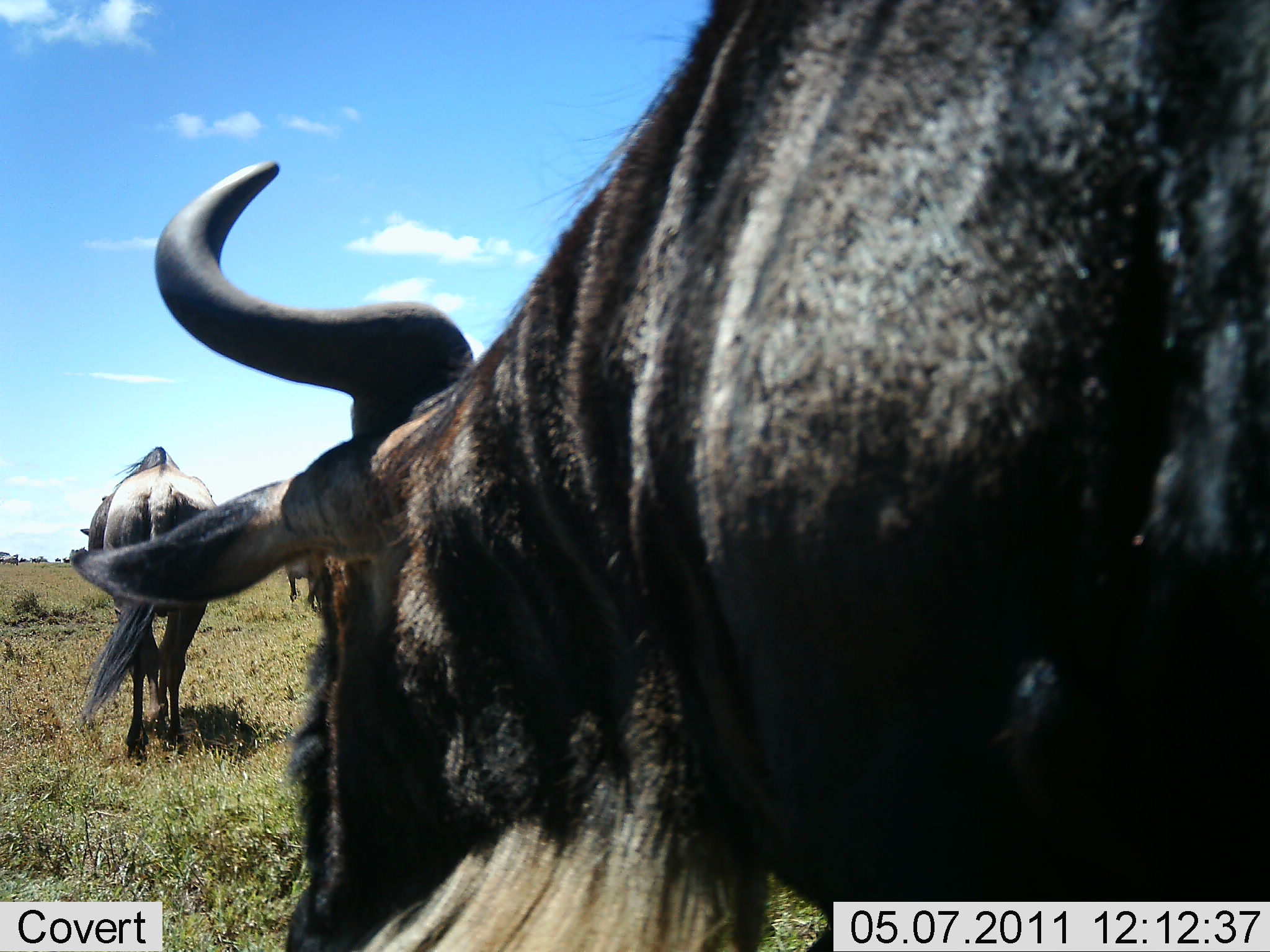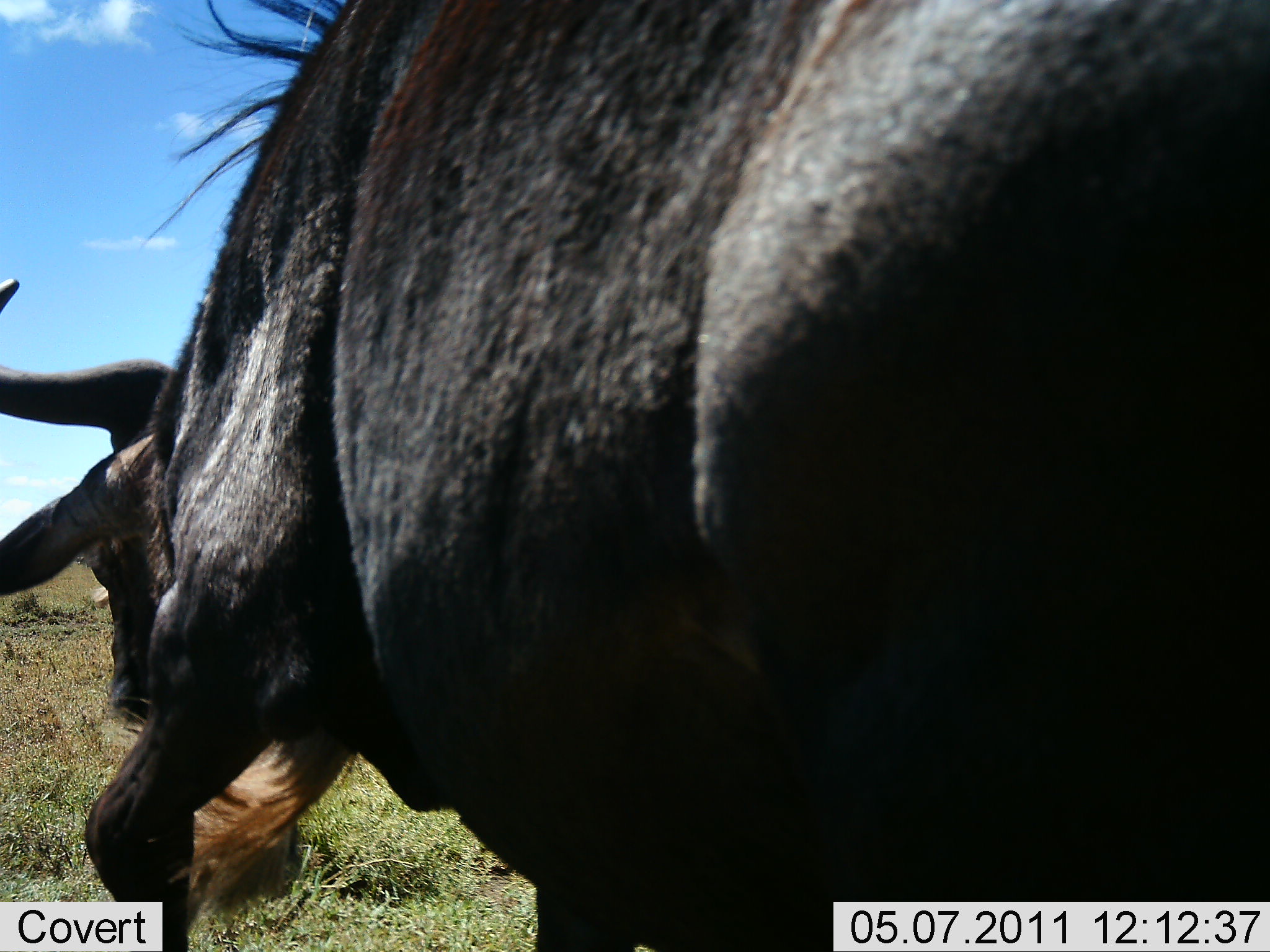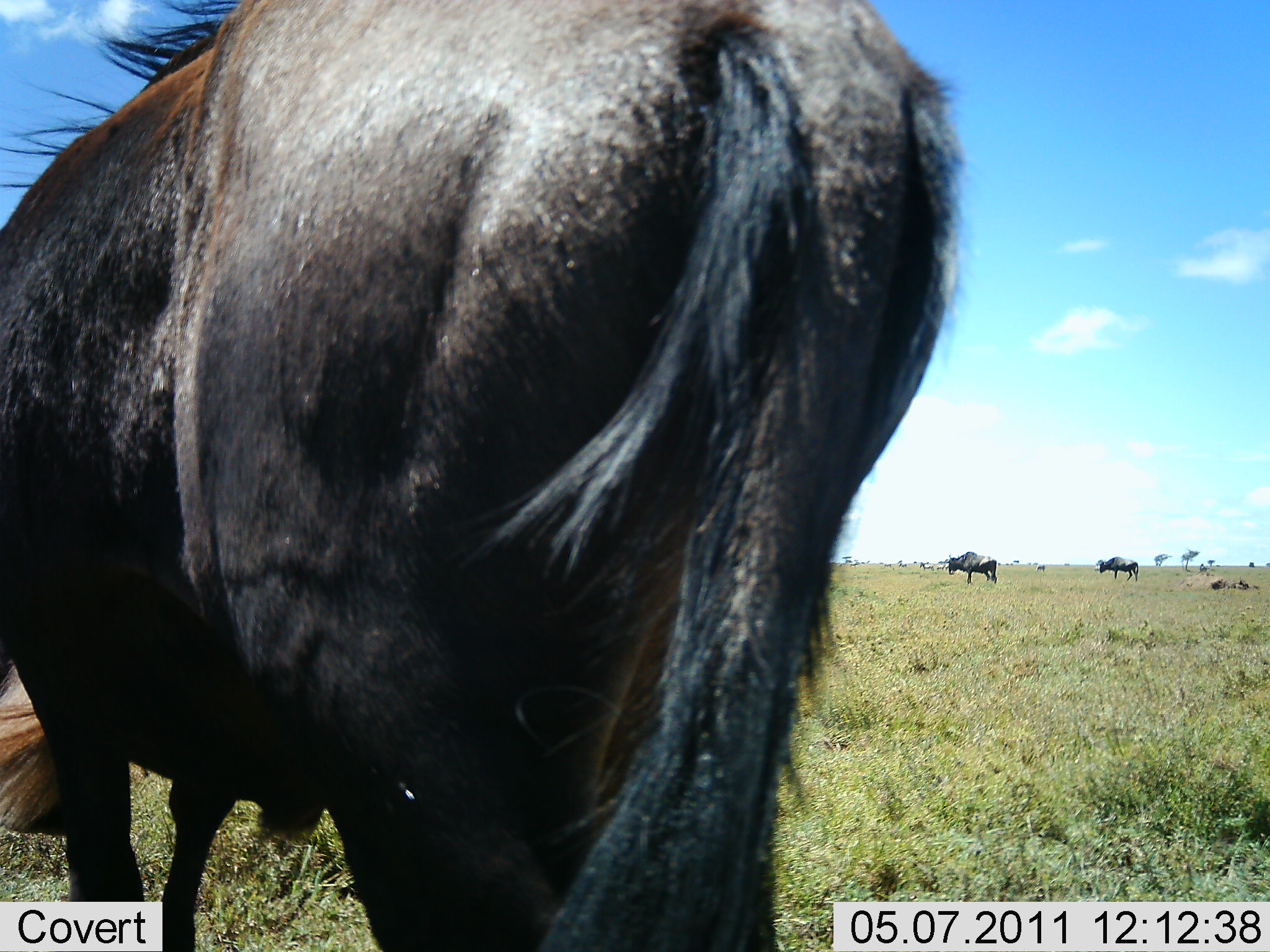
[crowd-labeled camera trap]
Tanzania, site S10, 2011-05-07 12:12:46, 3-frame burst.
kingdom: Animalia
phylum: Chordata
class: Mammalia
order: Artiodactyla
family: Bovidae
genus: Connochaetes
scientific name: Connochaetes taurinus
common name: blue wildebeest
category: wildebeest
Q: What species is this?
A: Wildebeest (blue wildebeest) (Connochaetes taurinus).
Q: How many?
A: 3.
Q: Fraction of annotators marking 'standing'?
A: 38%.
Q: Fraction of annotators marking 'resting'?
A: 0%.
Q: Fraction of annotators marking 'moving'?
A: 85%.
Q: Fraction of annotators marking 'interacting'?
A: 0%.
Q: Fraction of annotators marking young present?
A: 0%.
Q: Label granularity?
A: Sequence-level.